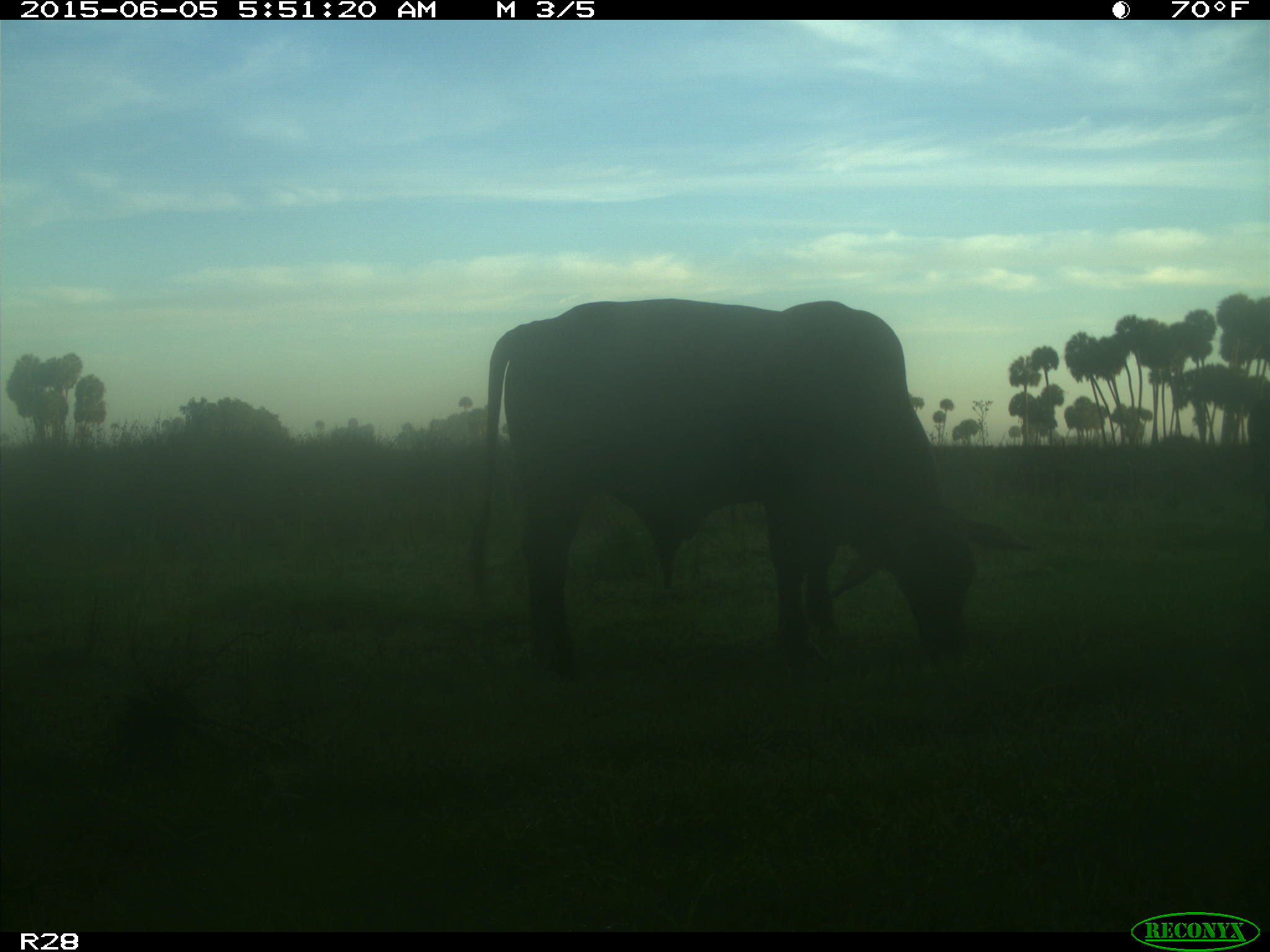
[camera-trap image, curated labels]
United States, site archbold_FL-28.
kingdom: Animalia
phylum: Chordata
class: Mammalia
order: Artiodactyla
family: Bovidae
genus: Bos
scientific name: Bos taurus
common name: domestic cow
Bos taurus (domestic cow).